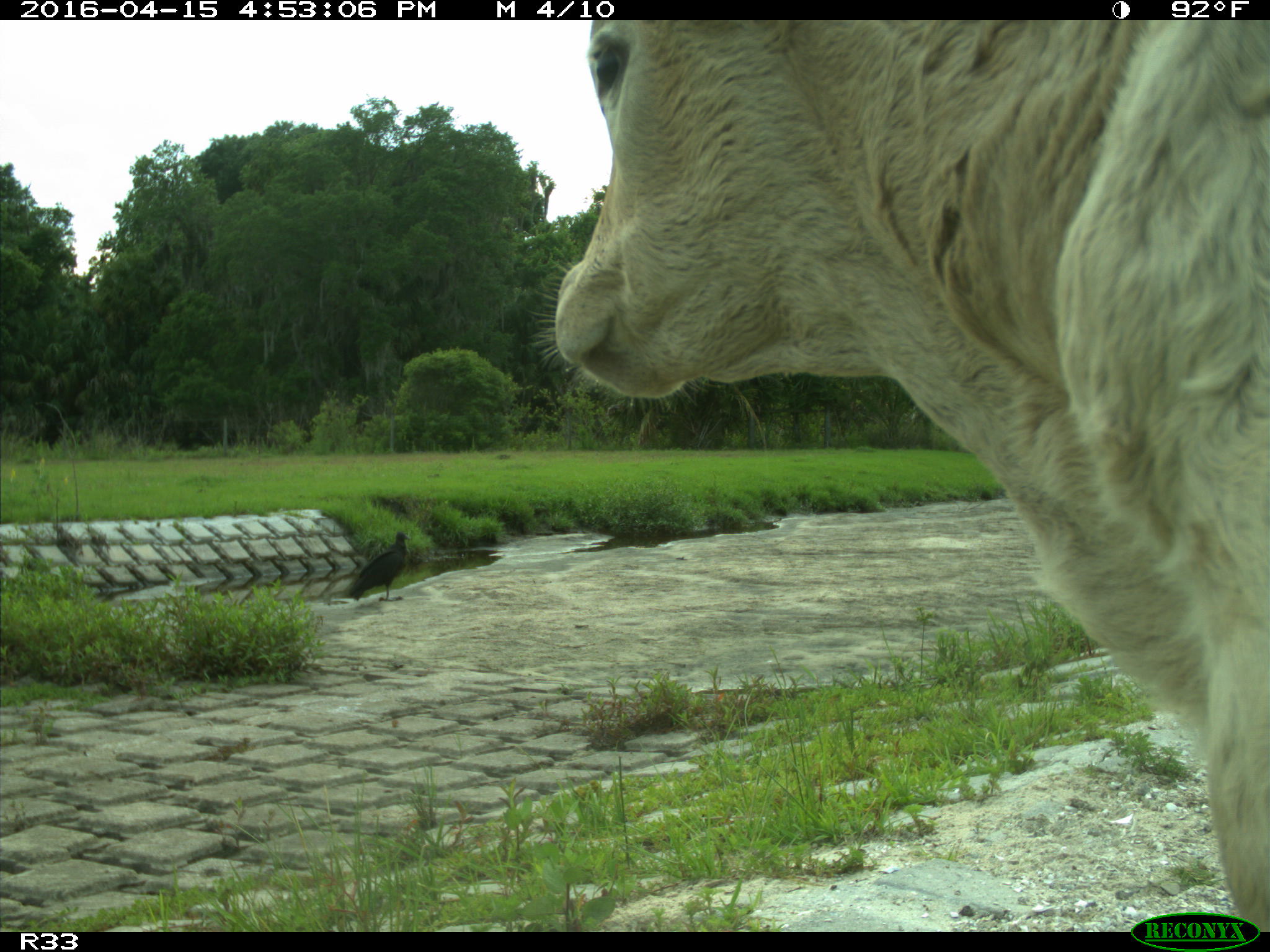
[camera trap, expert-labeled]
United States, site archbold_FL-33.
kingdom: Animalia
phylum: Chordata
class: Mammalia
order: Artiodactyla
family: Bovidae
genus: Bos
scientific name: Bos taurus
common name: domestic cow